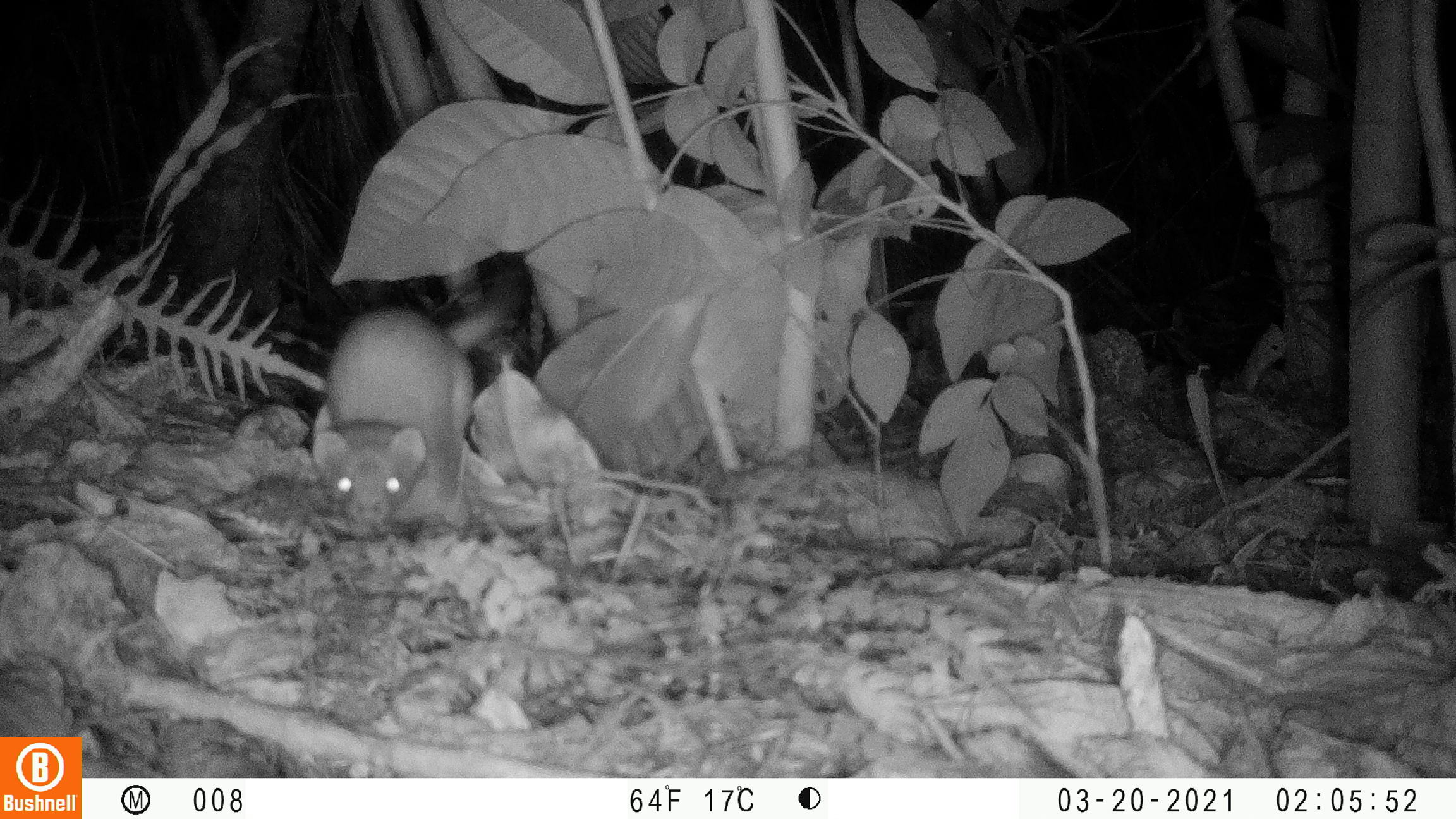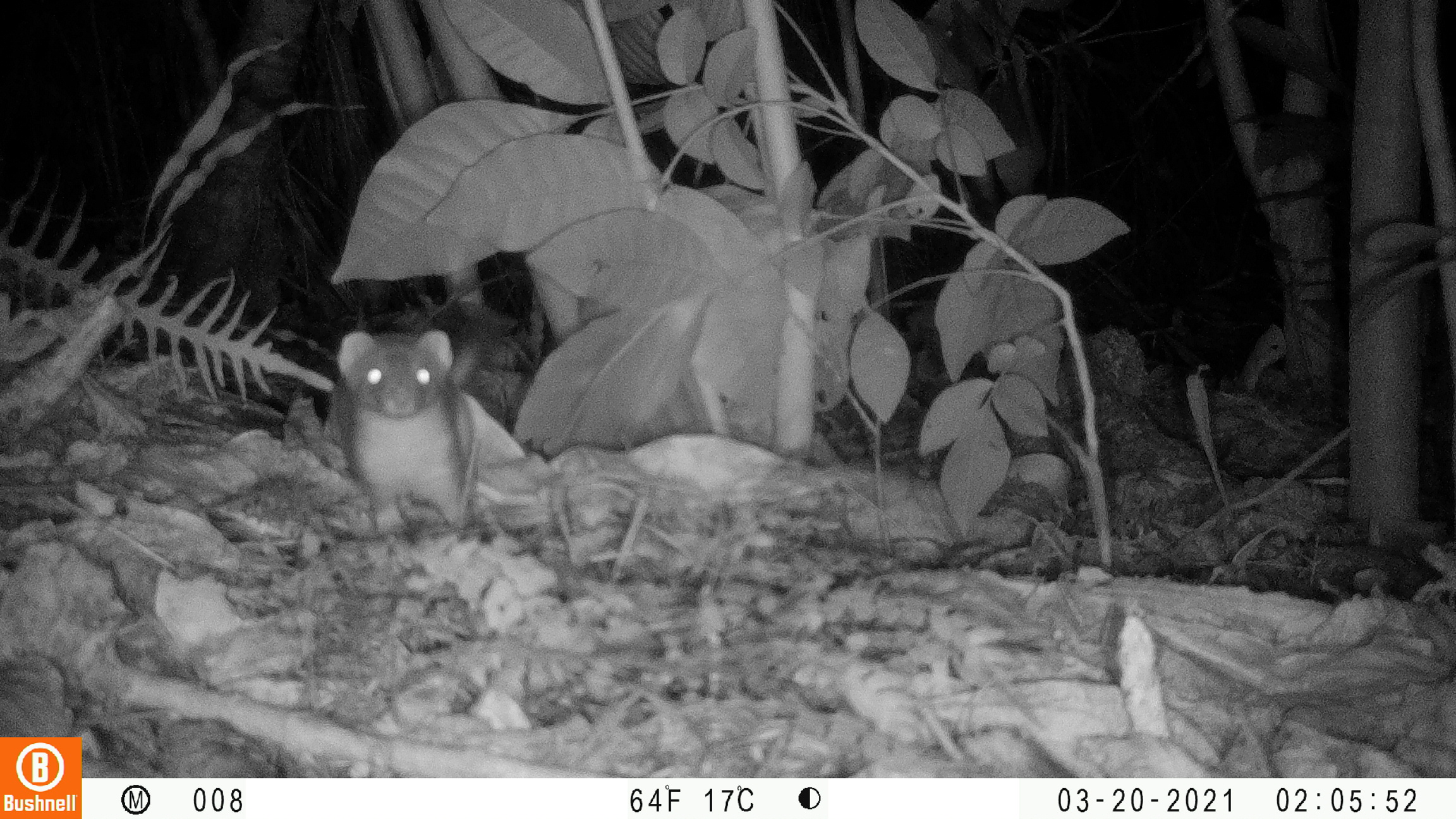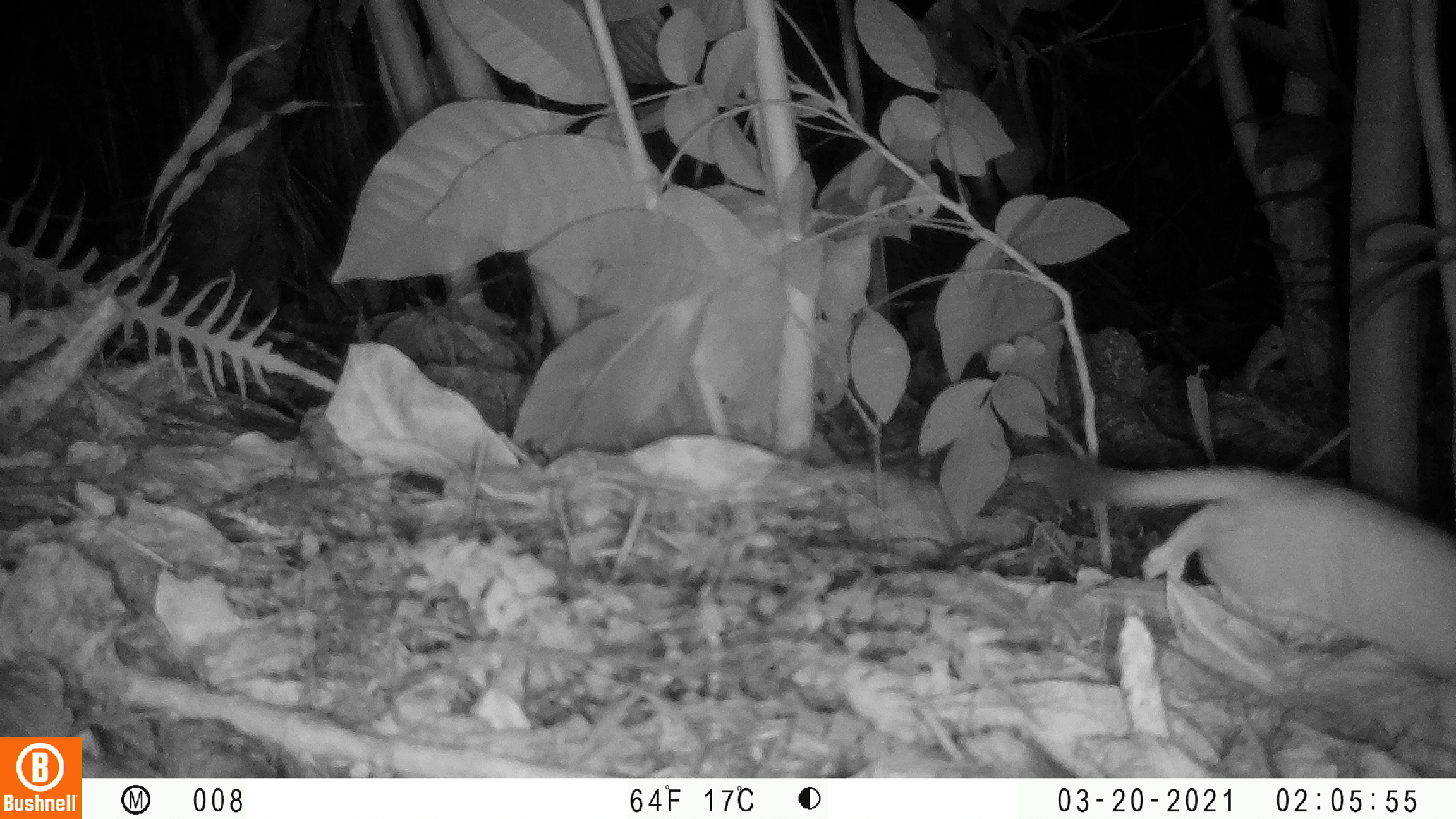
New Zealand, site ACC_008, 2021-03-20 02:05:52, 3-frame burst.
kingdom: Animalia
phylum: Chordata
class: Mammalia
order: Carnivora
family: Mustelidae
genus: Mustela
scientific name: Mustela erminea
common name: stoat